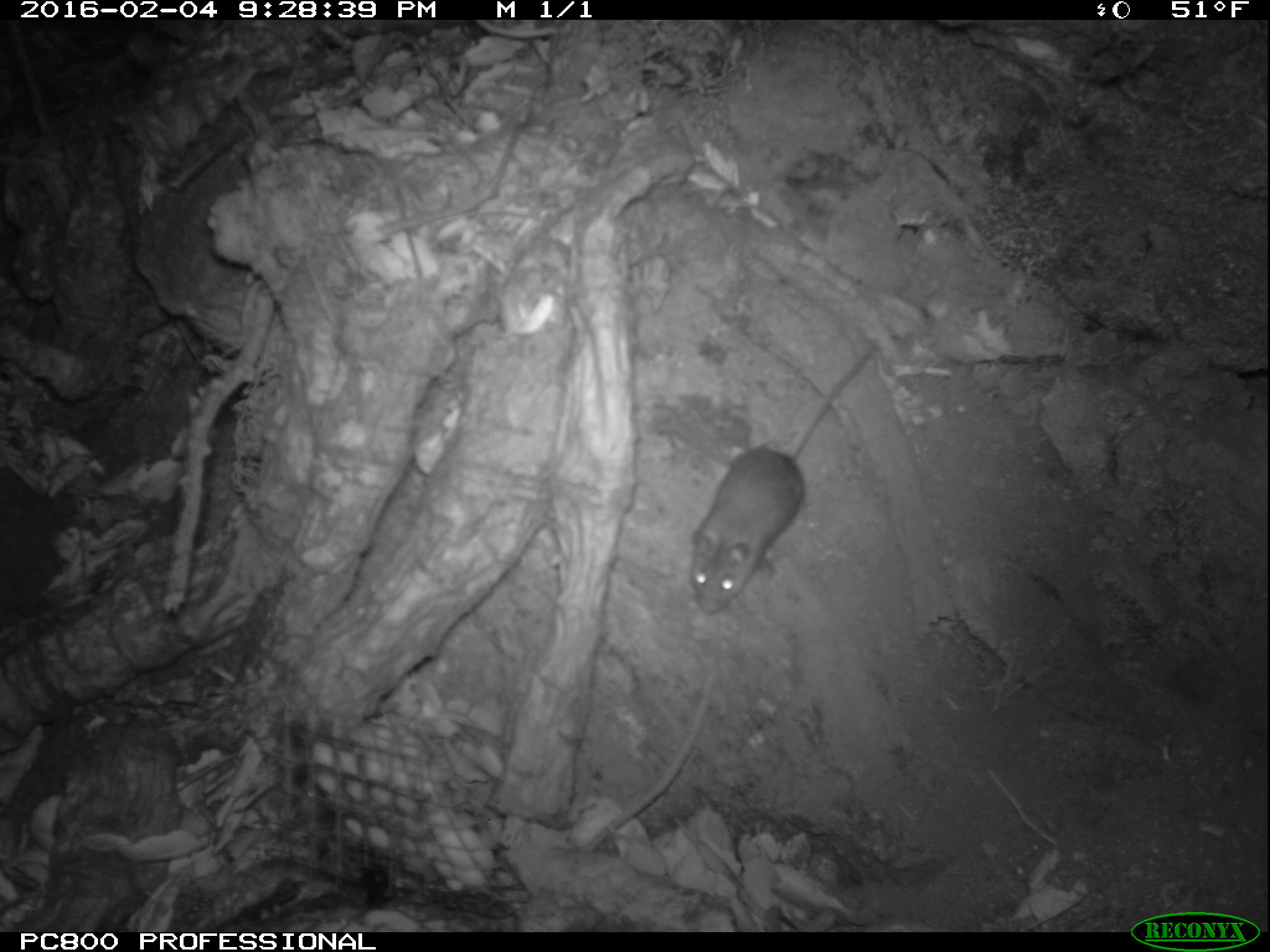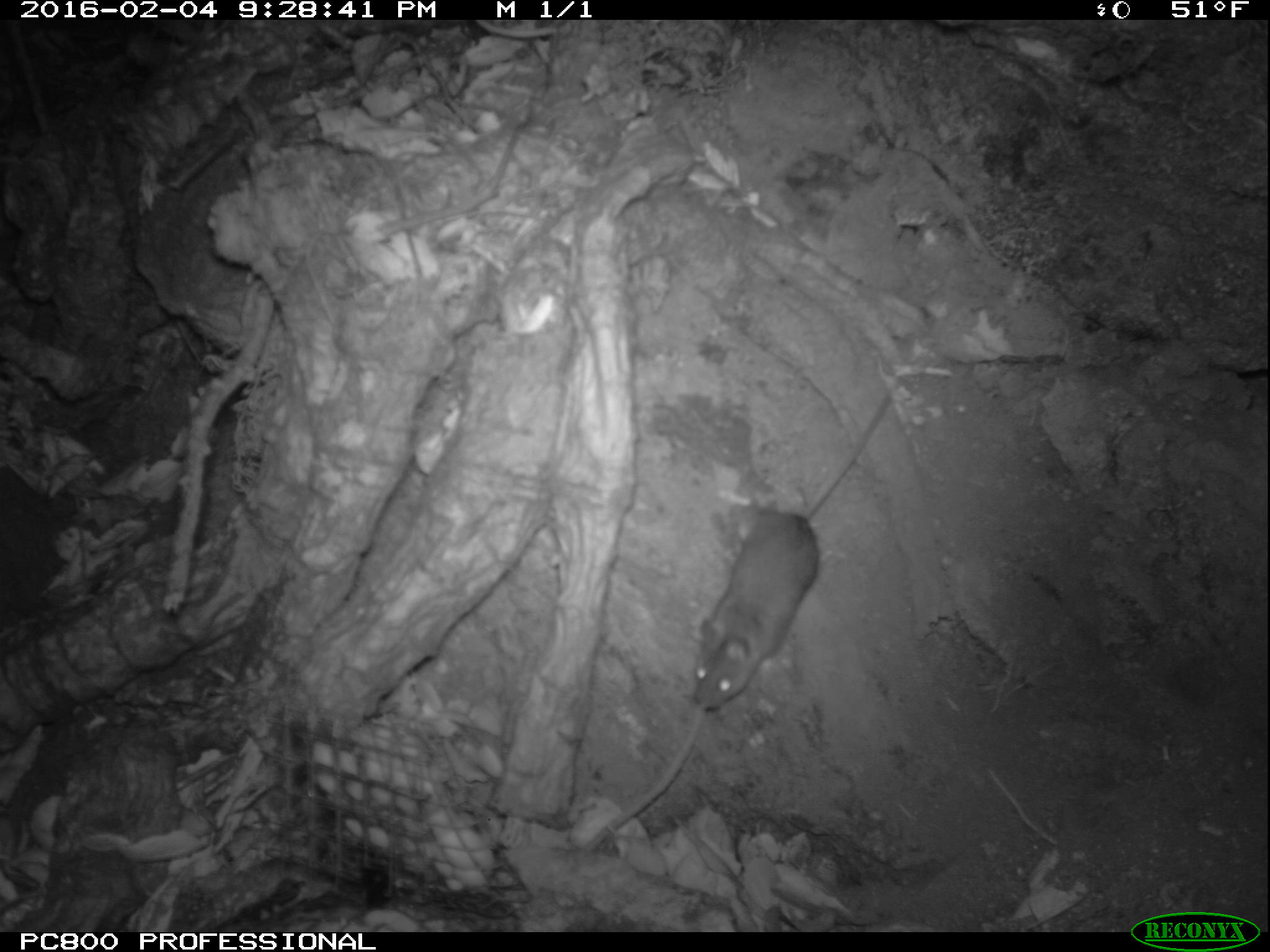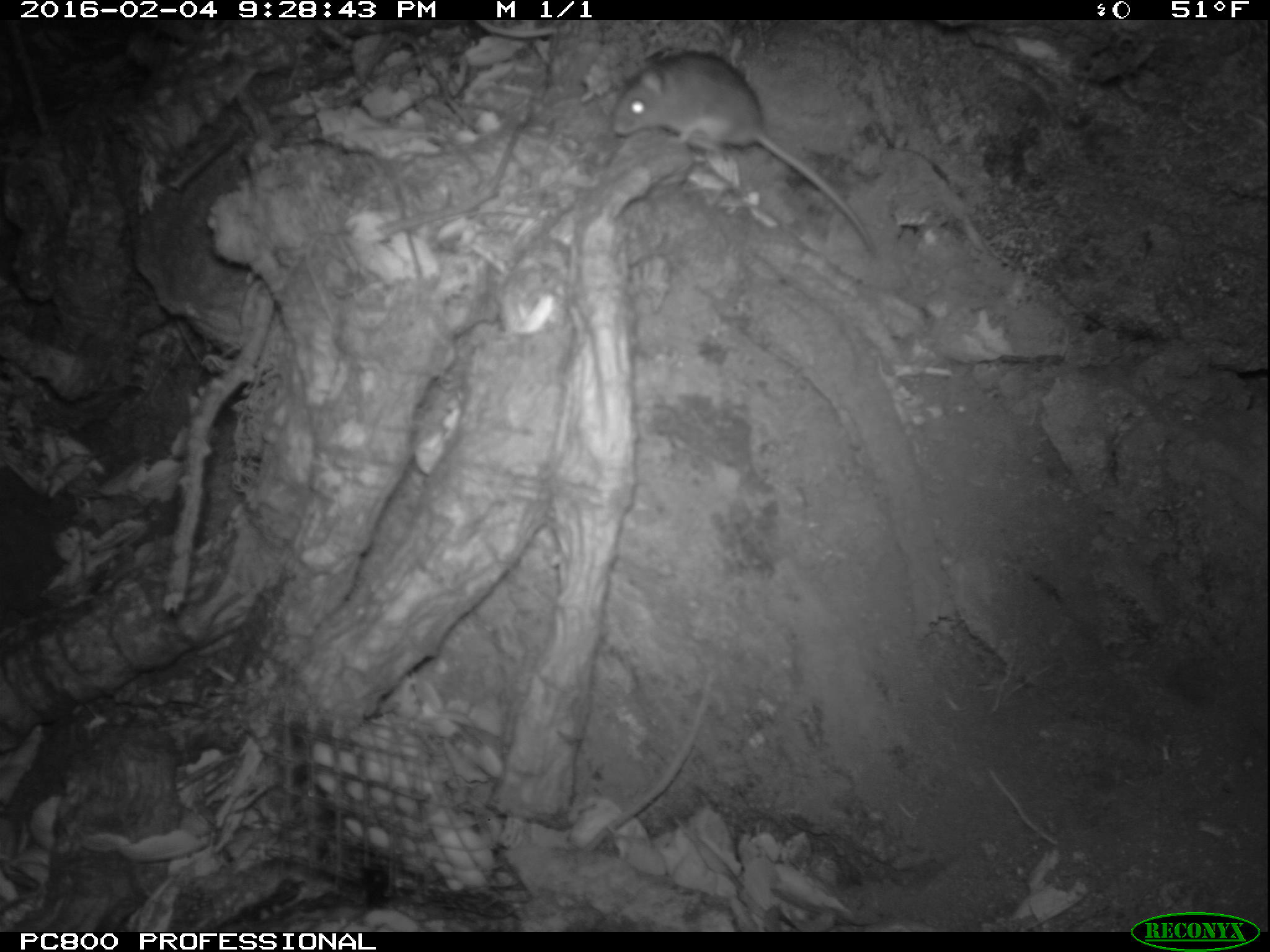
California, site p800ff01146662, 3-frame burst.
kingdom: Animalia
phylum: Chordata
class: Mammalia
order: Rodentia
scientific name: Rodentia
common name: rodent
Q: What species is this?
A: Rodent (Rodentia).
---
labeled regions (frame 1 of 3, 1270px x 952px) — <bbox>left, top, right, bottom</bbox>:
rodent: <bbox>690, 335, 877, 614</bbox>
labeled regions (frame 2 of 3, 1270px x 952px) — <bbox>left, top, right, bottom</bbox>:
rodent: <bbox>688, 395, 887, 710</bbox>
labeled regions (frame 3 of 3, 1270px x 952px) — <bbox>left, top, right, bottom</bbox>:
rodent: <bbox>610, 47, 876, 262</bbox>